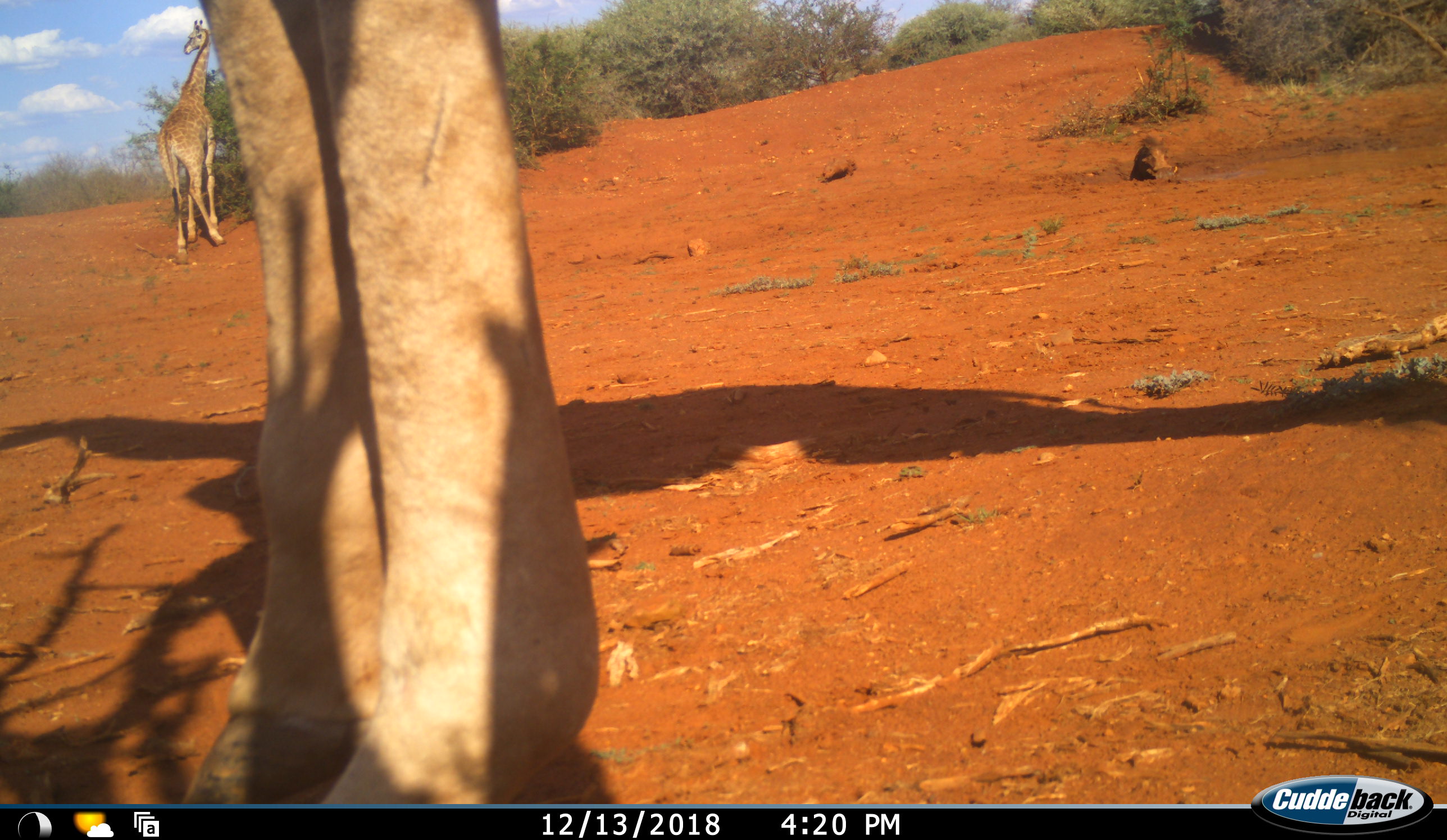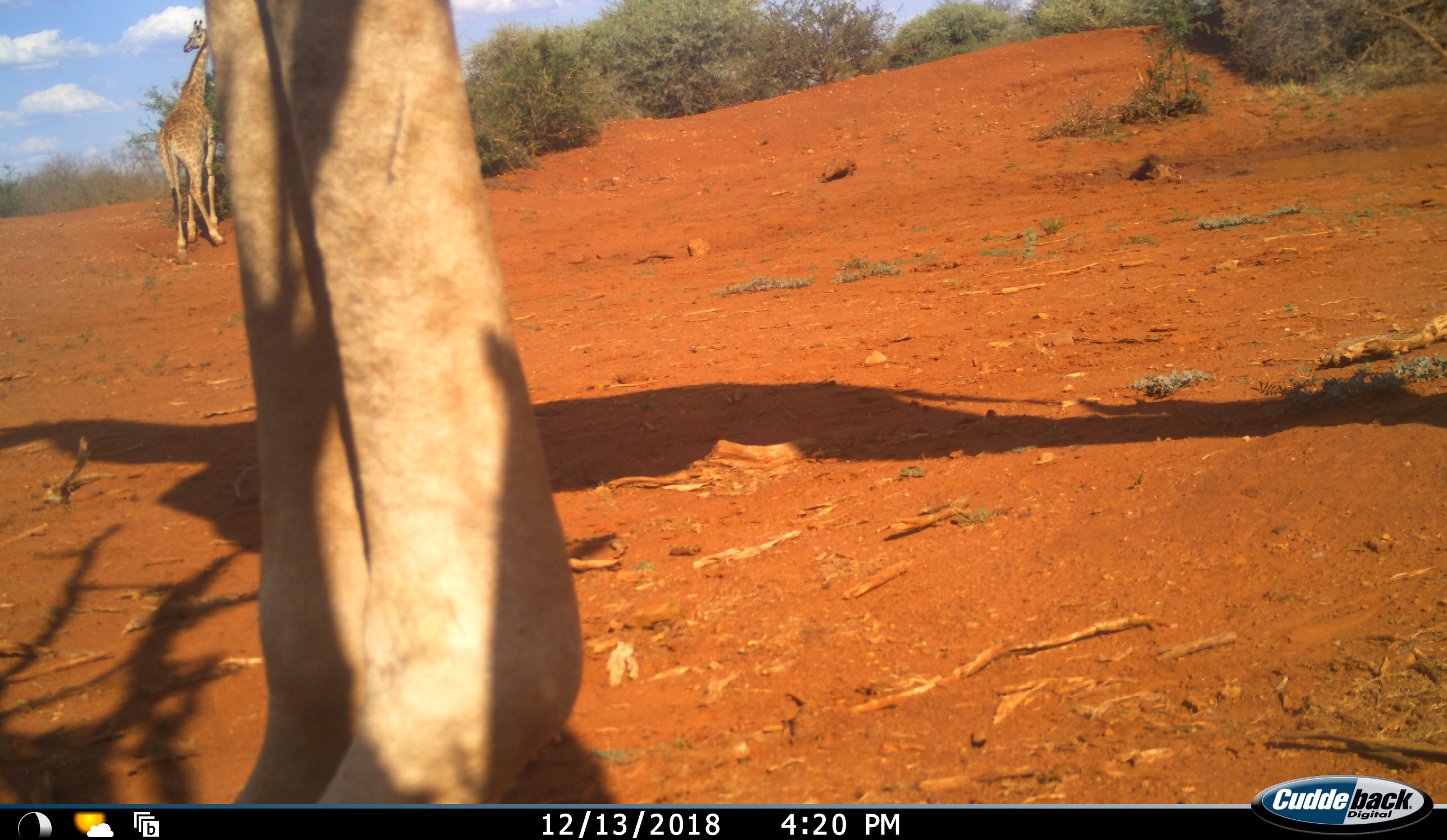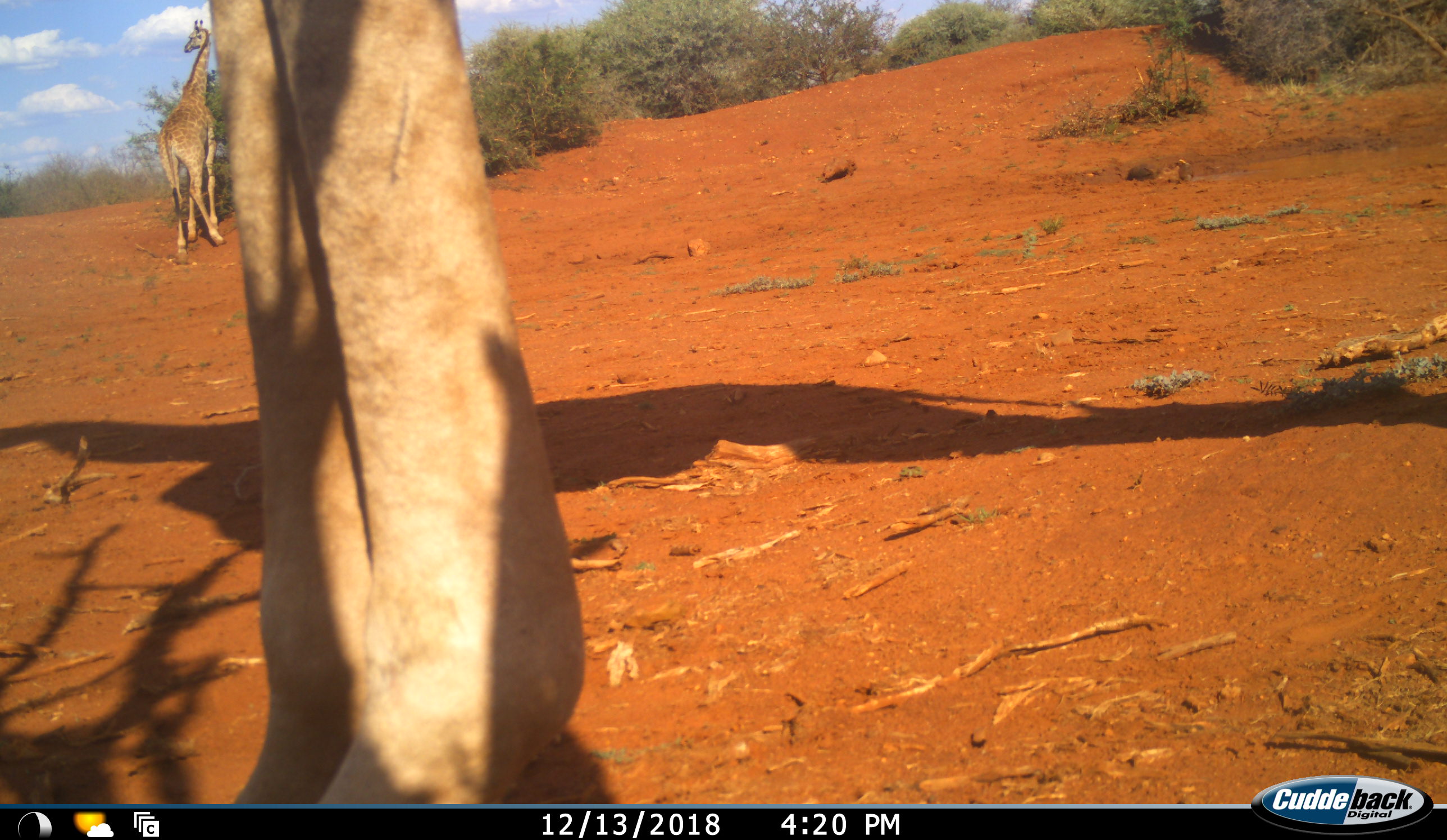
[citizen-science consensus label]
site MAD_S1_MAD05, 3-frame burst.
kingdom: Animalia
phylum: Chordata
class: Mammalia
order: Artiodactyla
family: Giraffidae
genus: Giraffa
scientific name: Giraffa camelopardalis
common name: giraffe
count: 2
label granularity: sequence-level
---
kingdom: Animalia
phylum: Chordata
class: Mammalia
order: Artiodactyla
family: Suidae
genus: Phacochoerus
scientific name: Phacochoerus africanus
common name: warthog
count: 1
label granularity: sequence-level